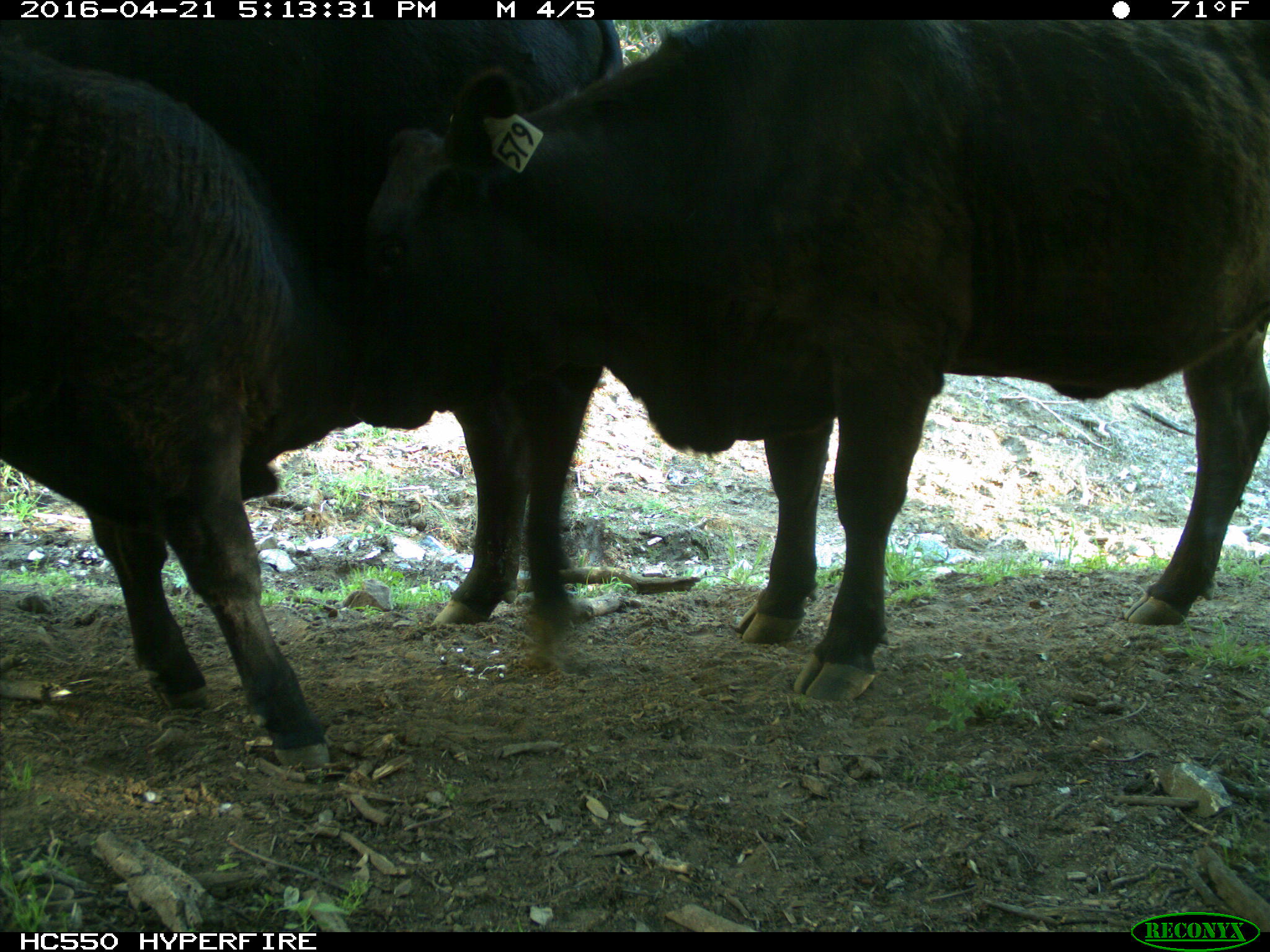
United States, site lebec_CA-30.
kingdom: Animalia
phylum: Chordata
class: Mammalia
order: Artiodactyla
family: Bovidae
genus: Bos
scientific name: Bos taurus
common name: domestic cow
Bos taurus (domestic cow).